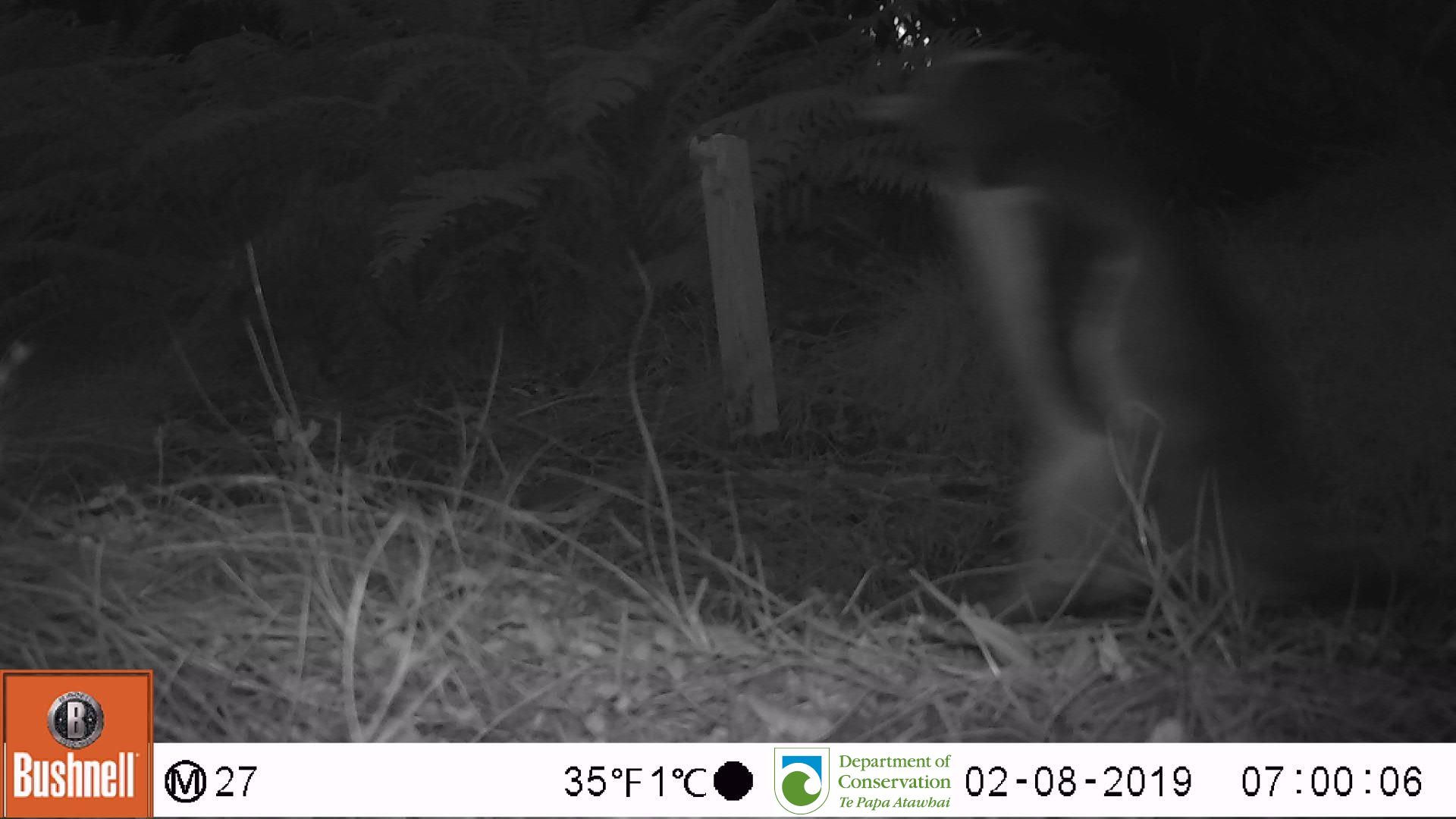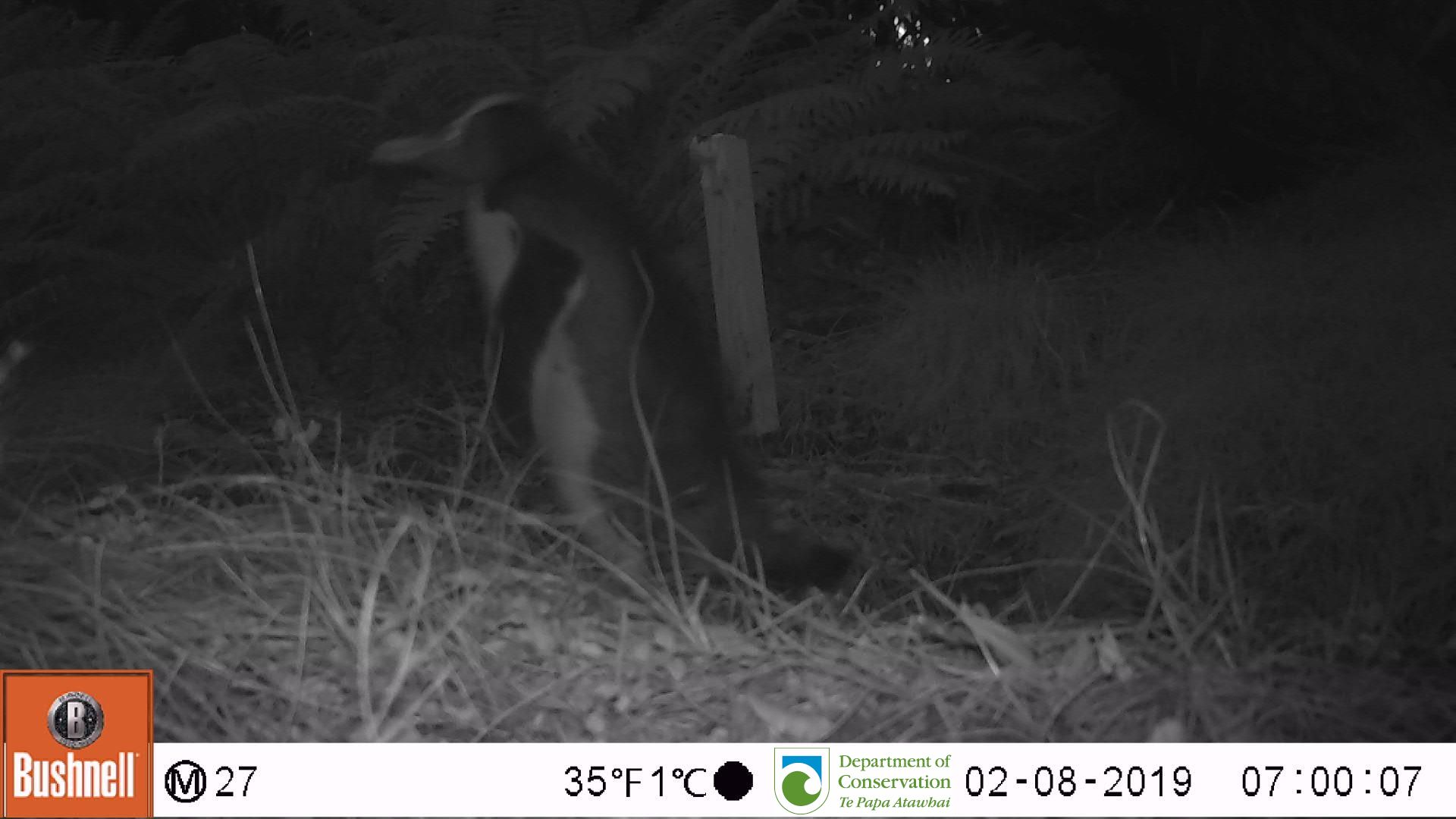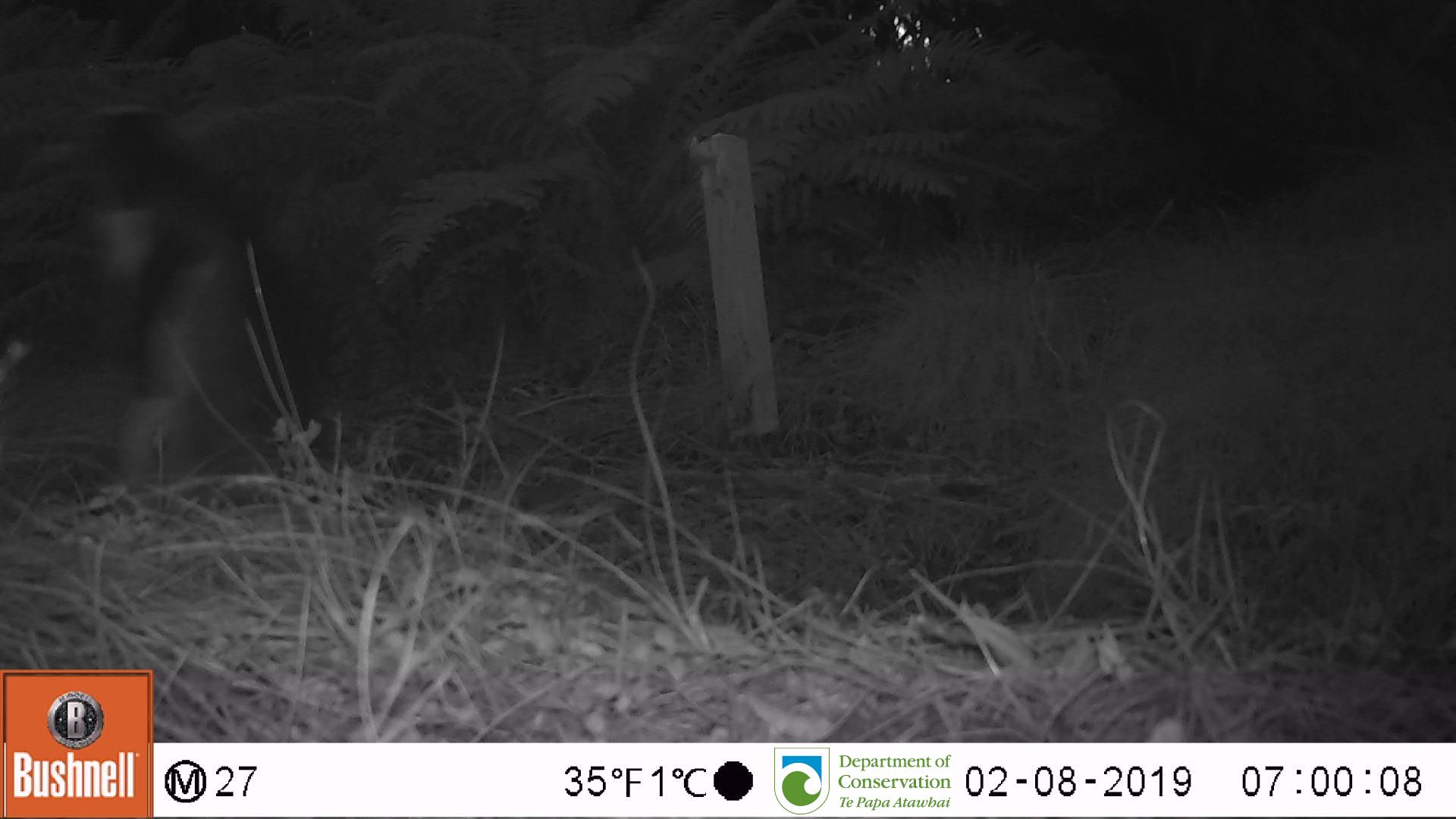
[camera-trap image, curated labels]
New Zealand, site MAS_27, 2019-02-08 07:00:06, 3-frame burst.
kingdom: Animalia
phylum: Chordata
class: Aves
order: Sphenisciformes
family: Spheniscidae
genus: Megadyptes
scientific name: Megadyptes antipodes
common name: yellow-eyed penguin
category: yellow eyed penguin